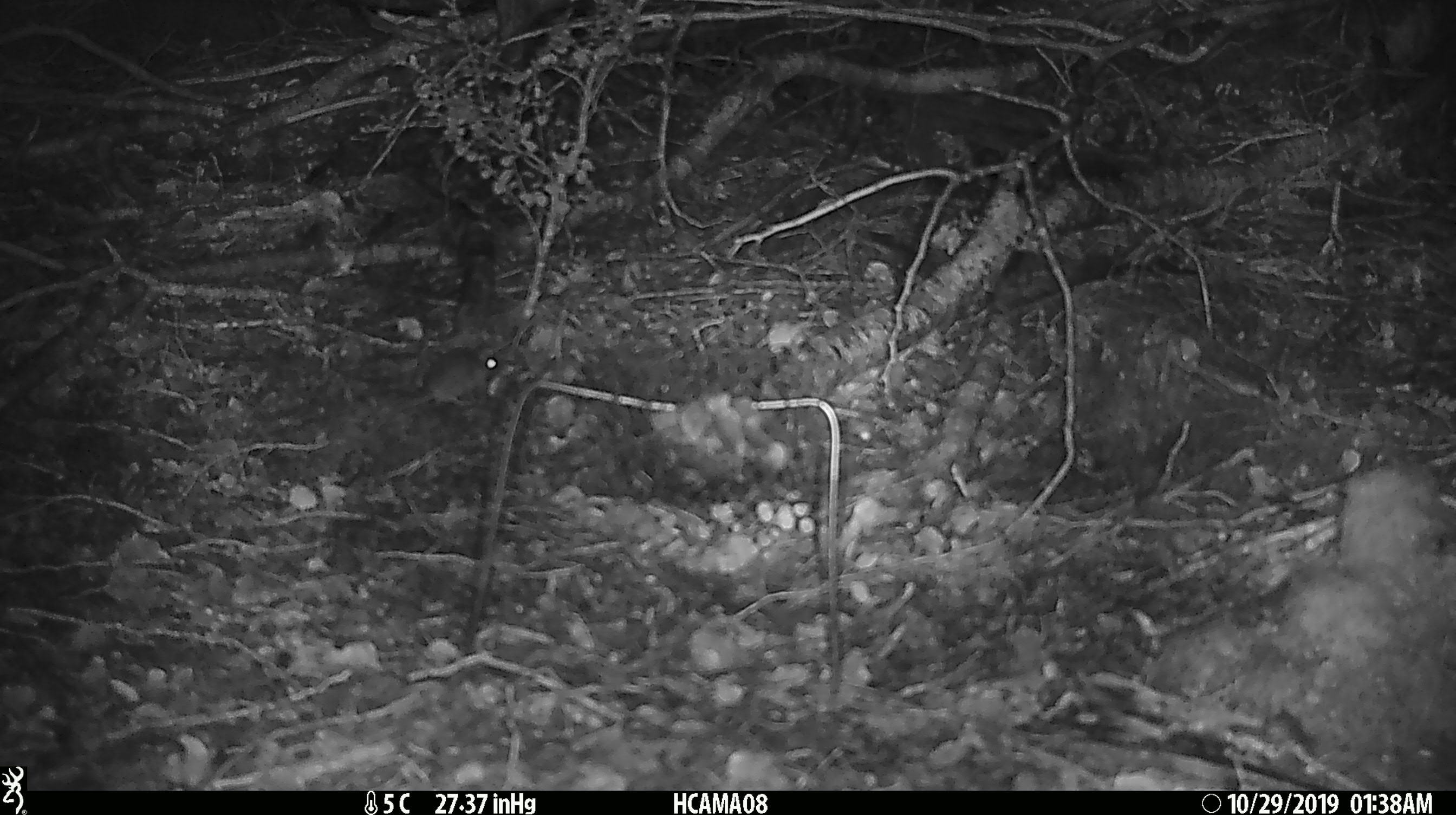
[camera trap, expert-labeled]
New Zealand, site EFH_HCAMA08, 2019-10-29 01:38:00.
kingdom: Animalia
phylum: Chordata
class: Mammalia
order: Rodentia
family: Muridae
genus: Mus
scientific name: Mus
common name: mouse